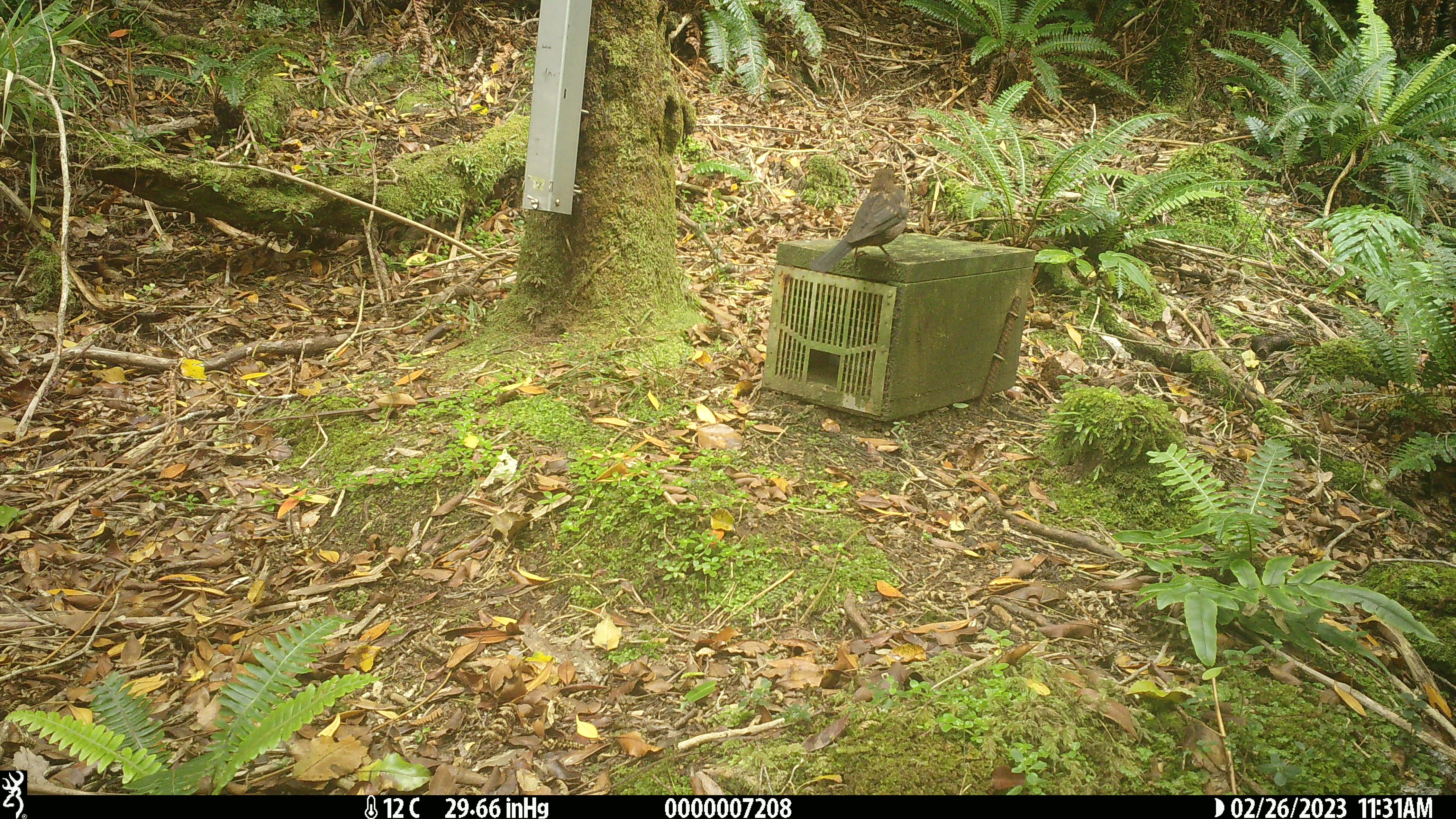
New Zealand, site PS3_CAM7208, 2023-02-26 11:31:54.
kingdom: Animalia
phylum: Chordata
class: Aves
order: Passeriformes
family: Turdidae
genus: Turdus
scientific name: Turdus merula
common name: eurasian blackbird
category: blackbird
Blackbird (eurasian blackbird) (Turdus merula).